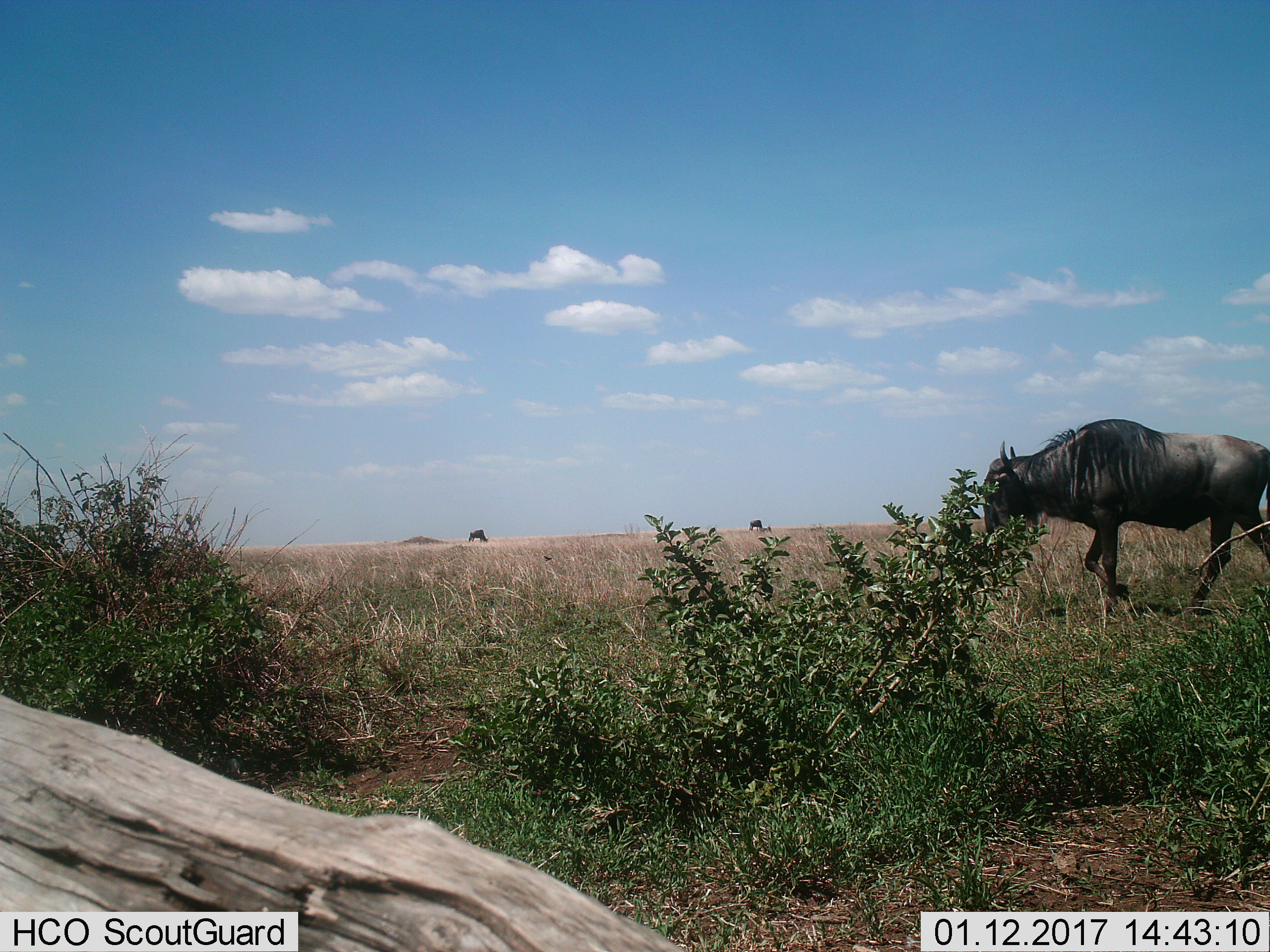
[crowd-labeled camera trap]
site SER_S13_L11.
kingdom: Animalia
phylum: Chordata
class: Mammalia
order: Artiodactyla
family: Bovidae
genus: Connochaetes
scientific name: Connochaetes taurinus taurinus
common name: blue wildebeest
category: wildebeestblue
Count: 1.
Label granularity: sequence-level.